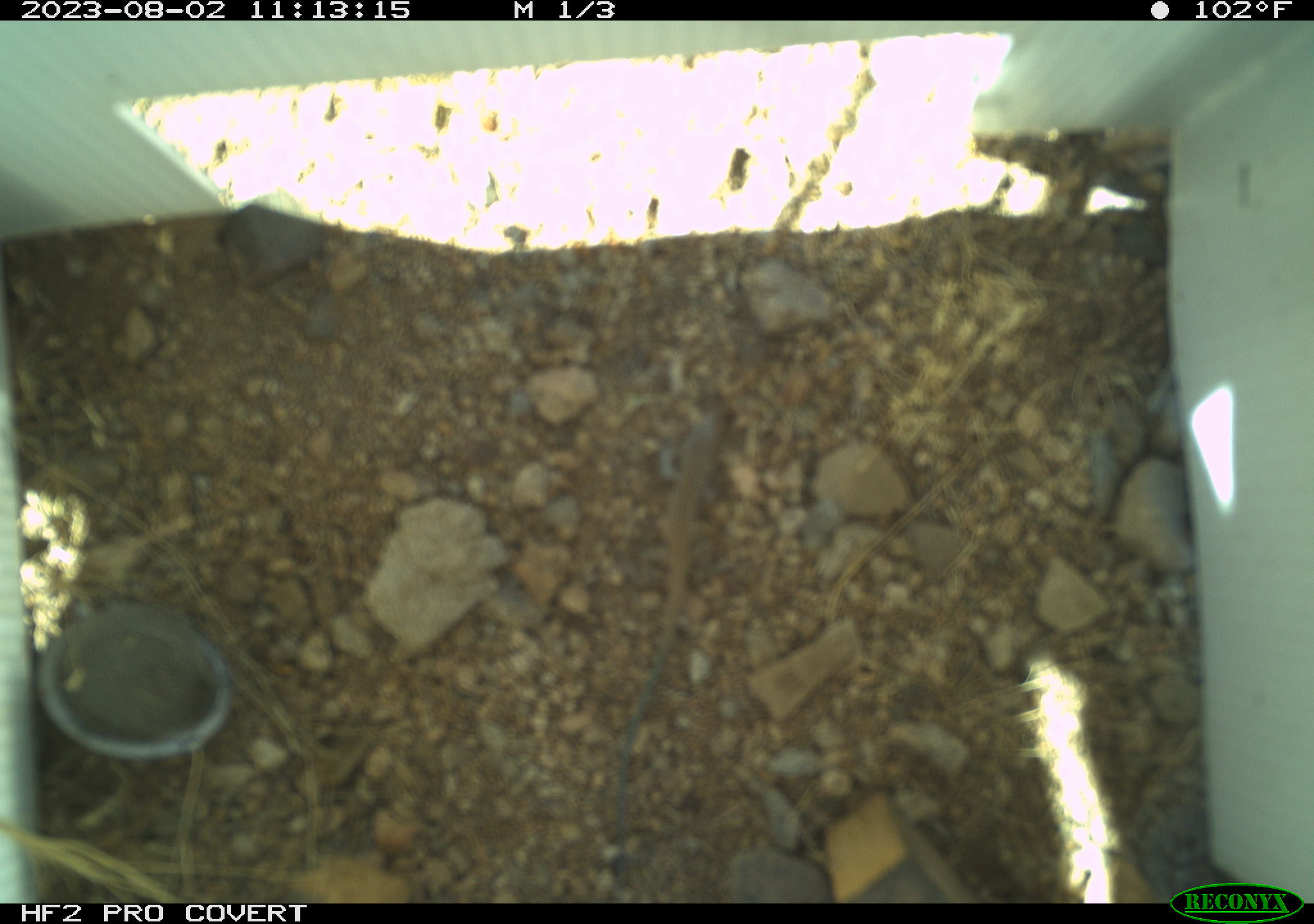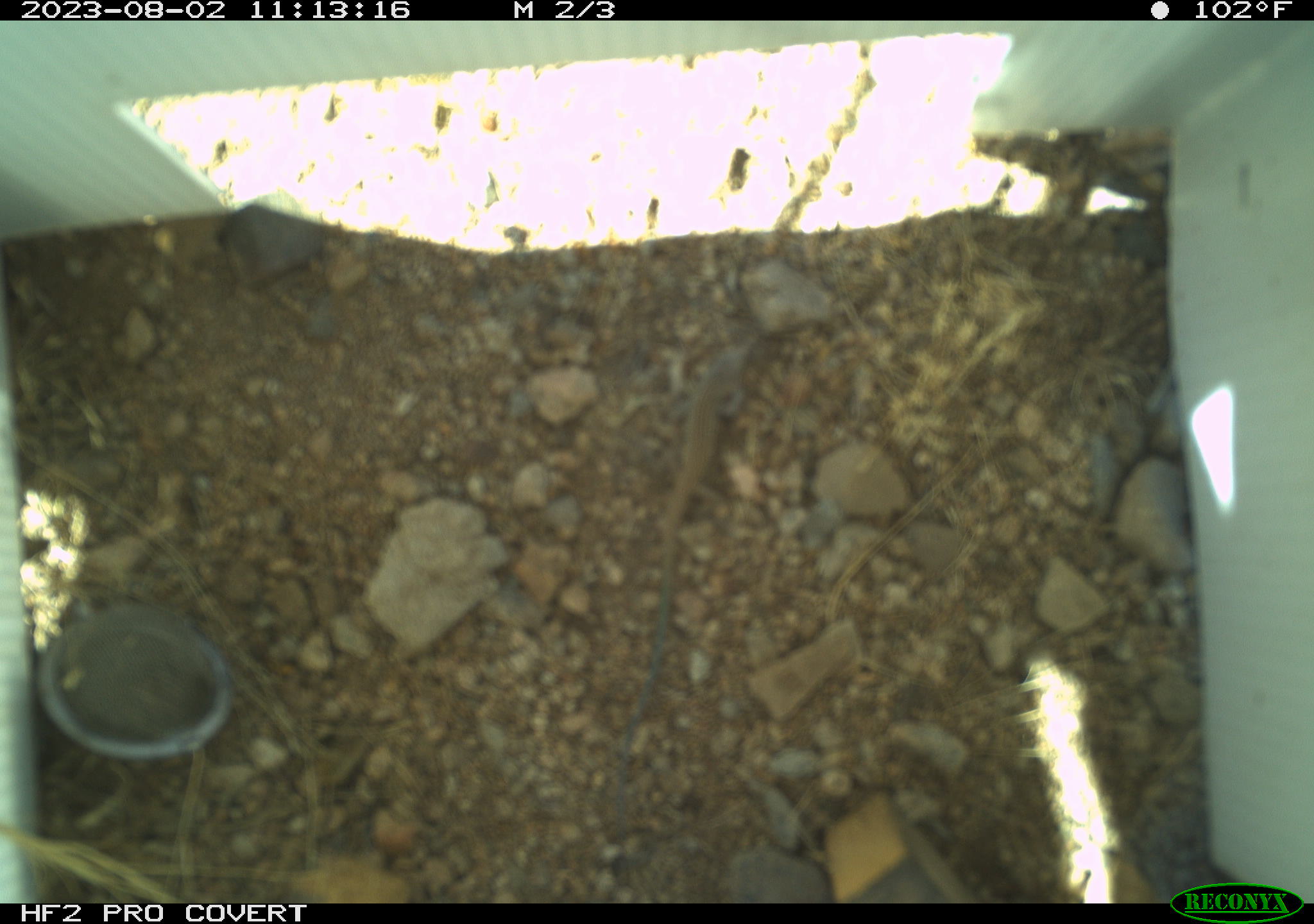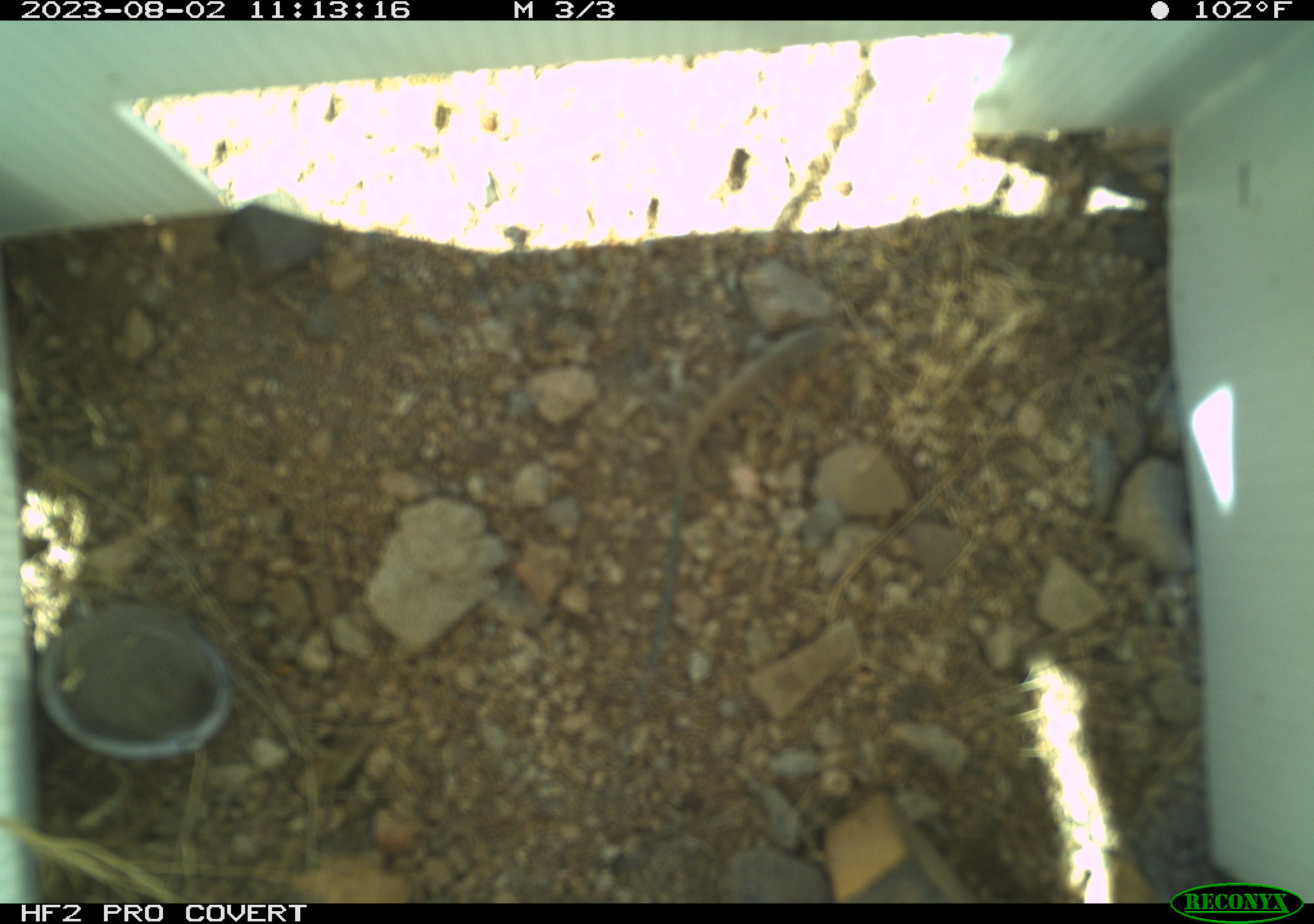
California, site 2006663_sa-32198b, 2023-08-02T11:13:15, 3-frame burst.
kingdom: Animalia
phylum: Chordata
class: Reptilia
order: Squamata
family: Teiidae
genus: Aspidoscelis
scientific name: Aspidoscelis tigris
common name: western whiptail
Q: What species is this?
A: Western whiptail (Aspidoscelis tigris).